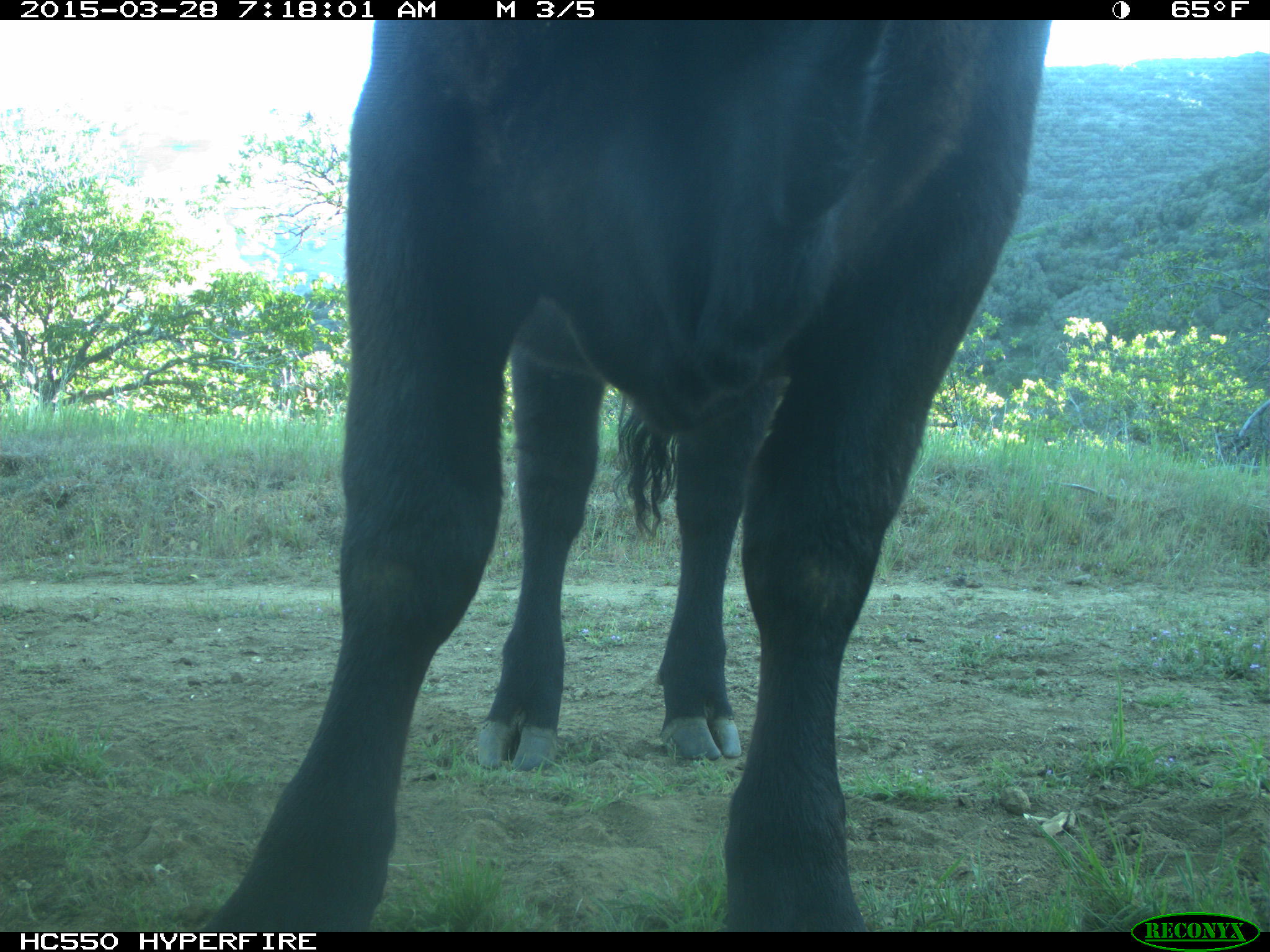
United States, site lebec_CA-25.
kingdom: Animalia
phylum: Chordata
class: Mammalia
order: Artiodactyla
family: Bovidae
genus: Bos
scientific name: Bos taurus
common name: domestic cow